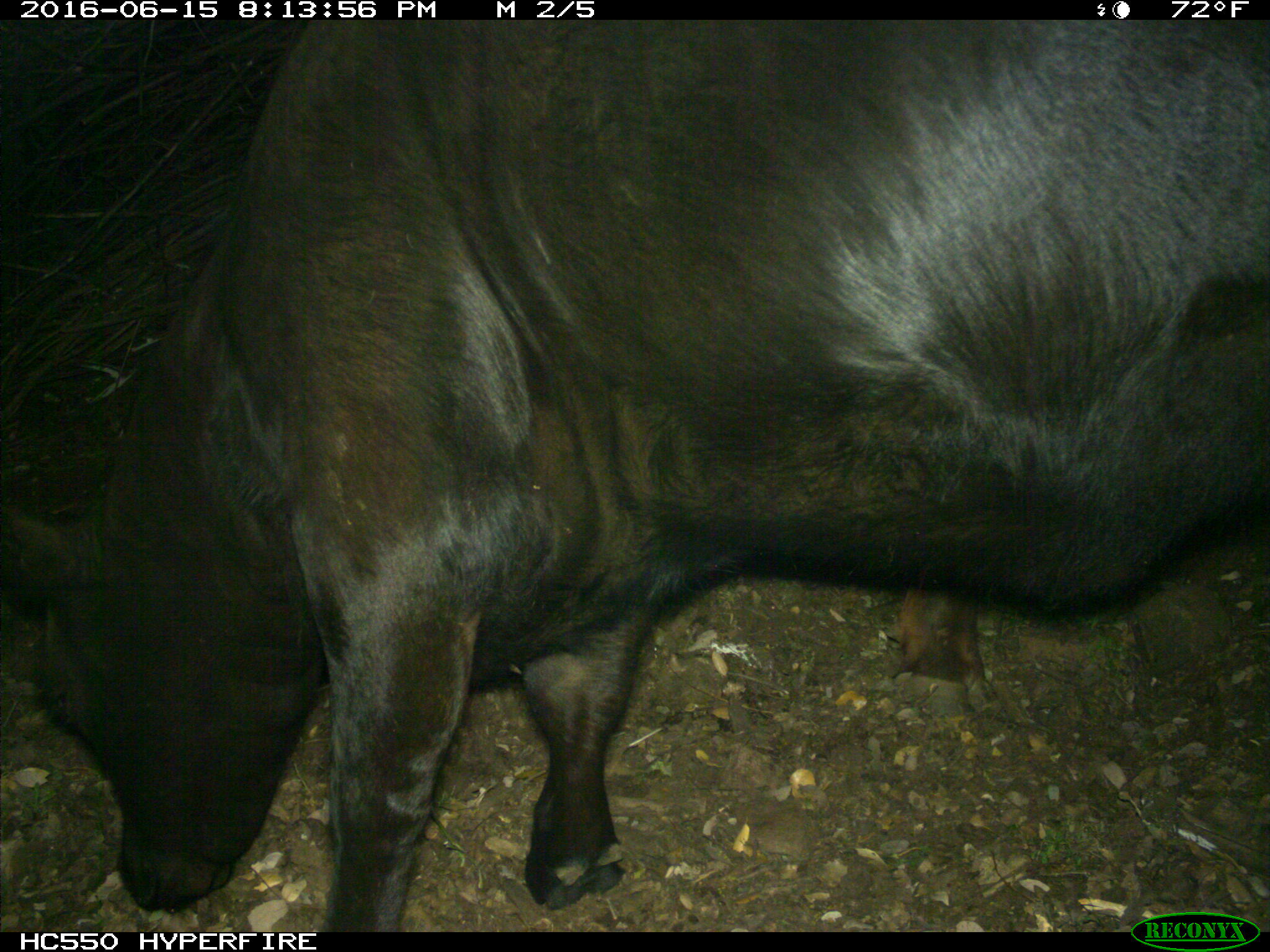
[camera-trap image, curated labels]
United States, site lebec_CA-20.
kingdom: Animalia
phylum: Chordata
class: Mammalia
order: Artiodactyla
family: Bovidae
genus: Bos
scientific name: Bos taurus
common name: domestic cow